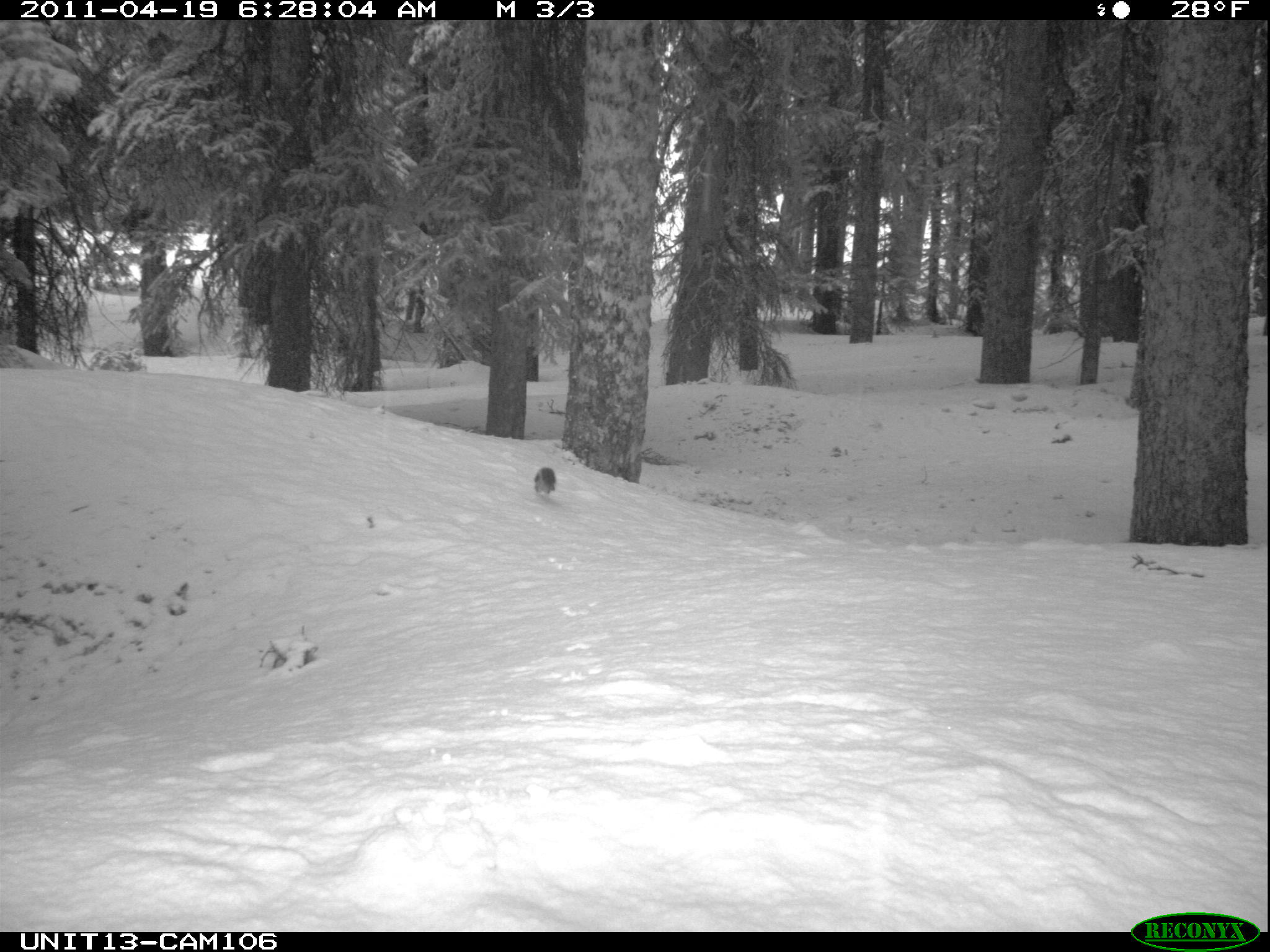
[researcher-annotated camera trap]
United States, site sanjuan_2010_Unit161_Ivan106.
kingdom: Animalia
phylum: Chordata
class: Mammalia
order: Rodentia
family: Sciuridae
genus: Tamiasciurus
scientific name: Tamiasciurus hudsonicus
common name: american red squirrel